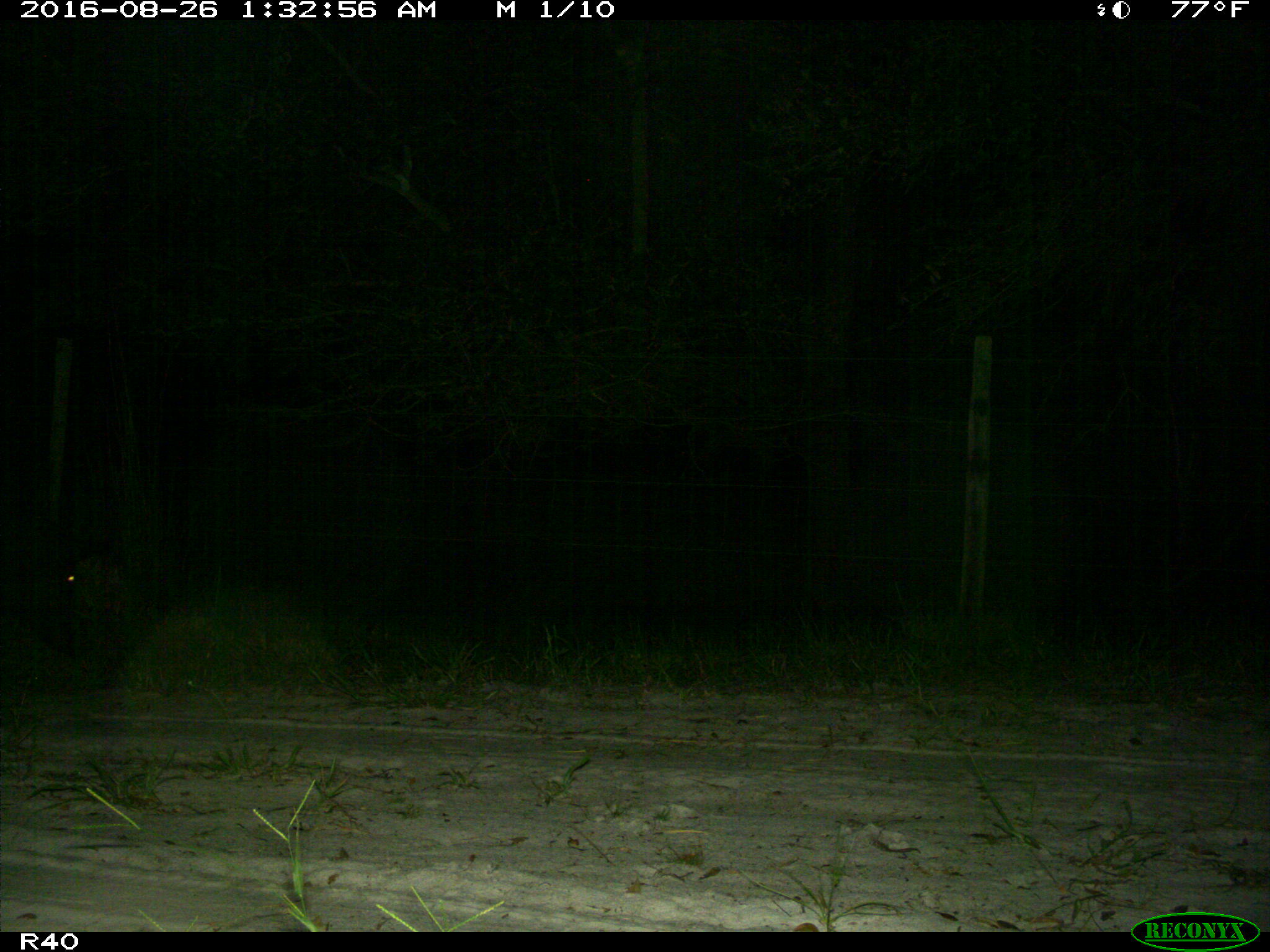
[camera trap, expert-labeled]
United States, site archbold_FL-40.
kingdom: Animalia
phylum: Chordata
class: Mammalia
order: Artiodactyla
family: Suidae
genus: Sus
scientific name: Sus scrofa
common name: wild boar